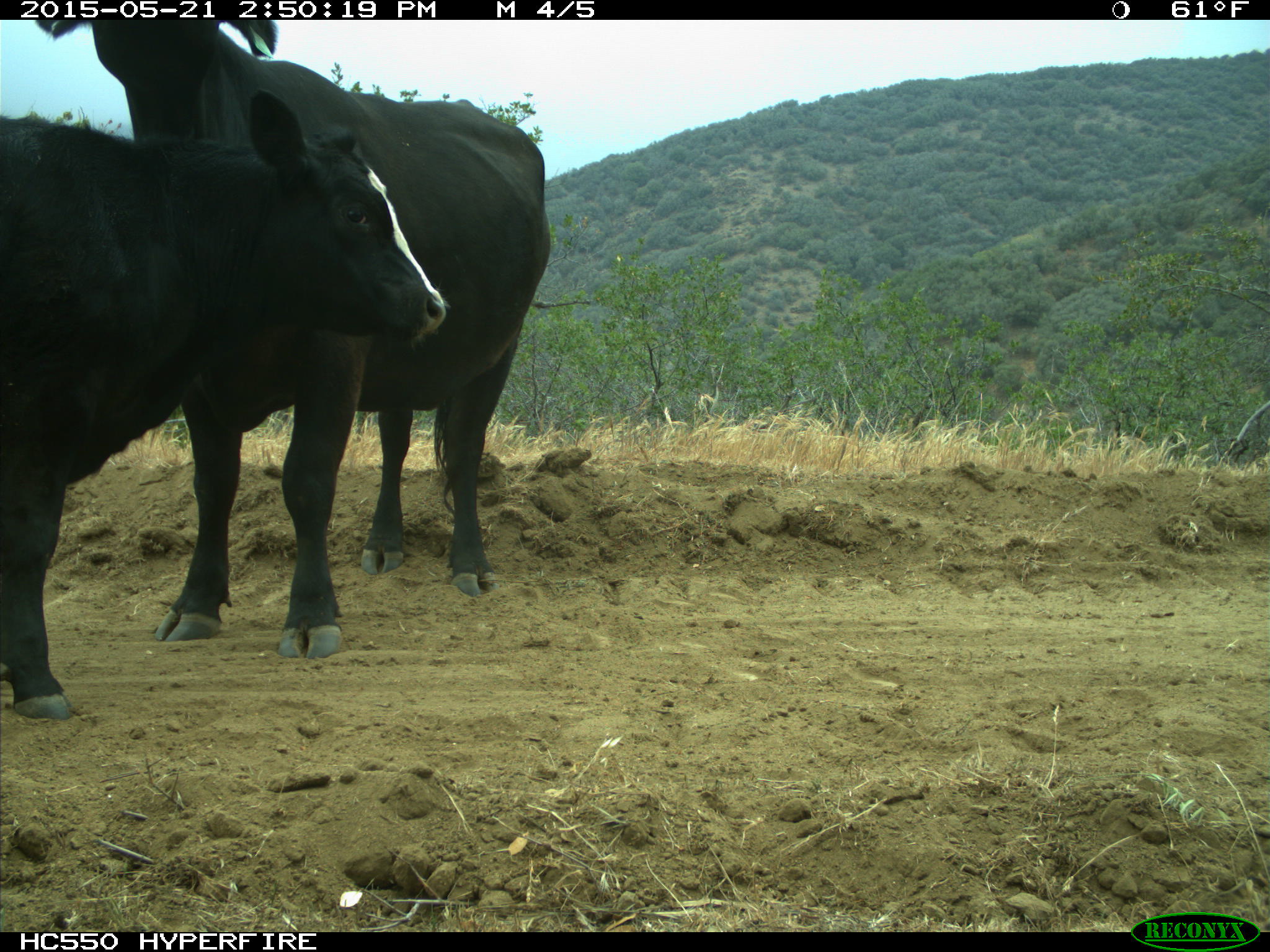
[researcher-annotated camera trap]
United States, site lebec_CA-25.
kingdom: Animalia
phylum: Chordata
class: Mammalia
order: Artiodactyla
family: Bovidae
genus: Bos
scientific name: Bos taurus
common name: domestic cow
Bos taurus (domestic cow).